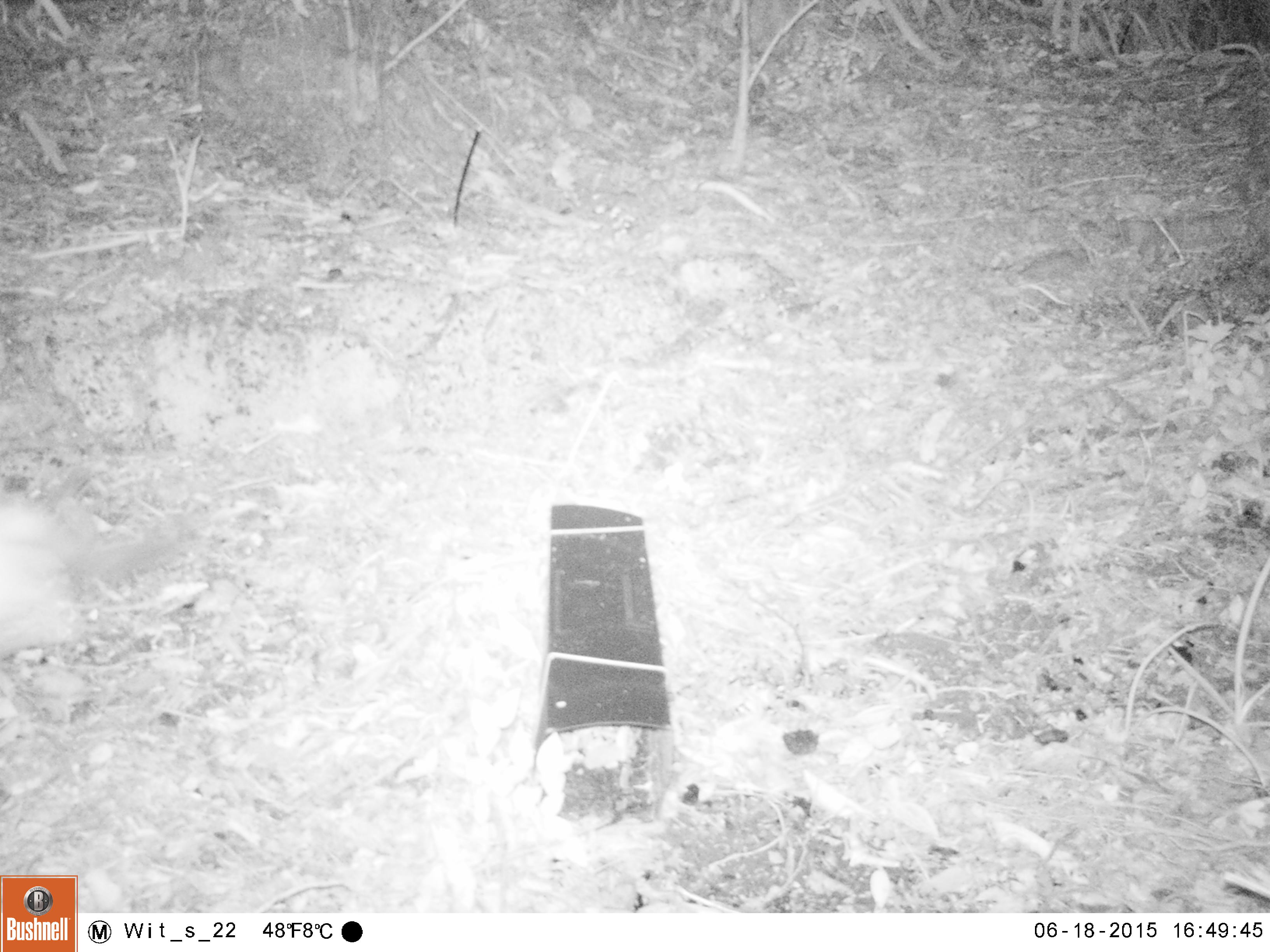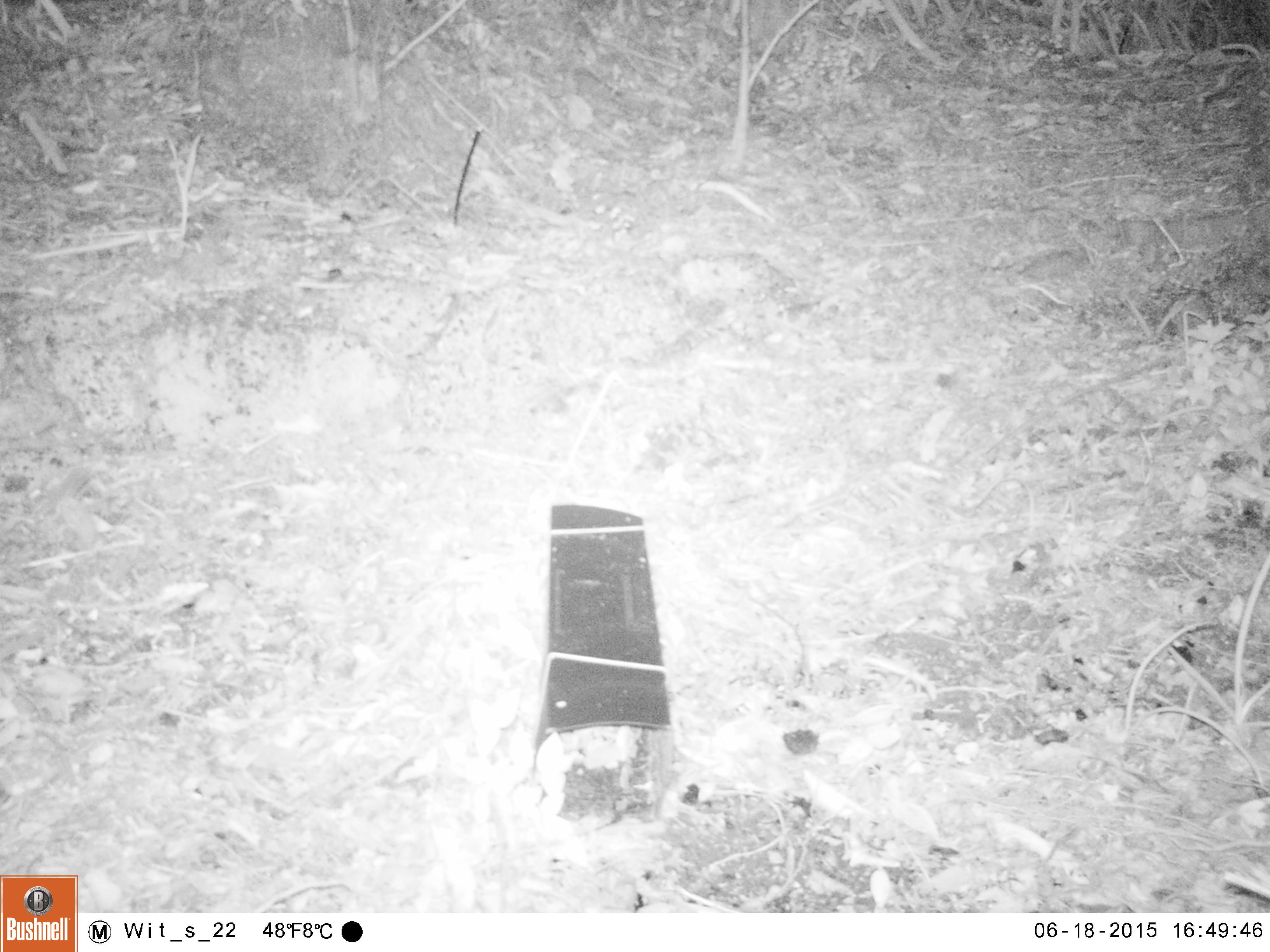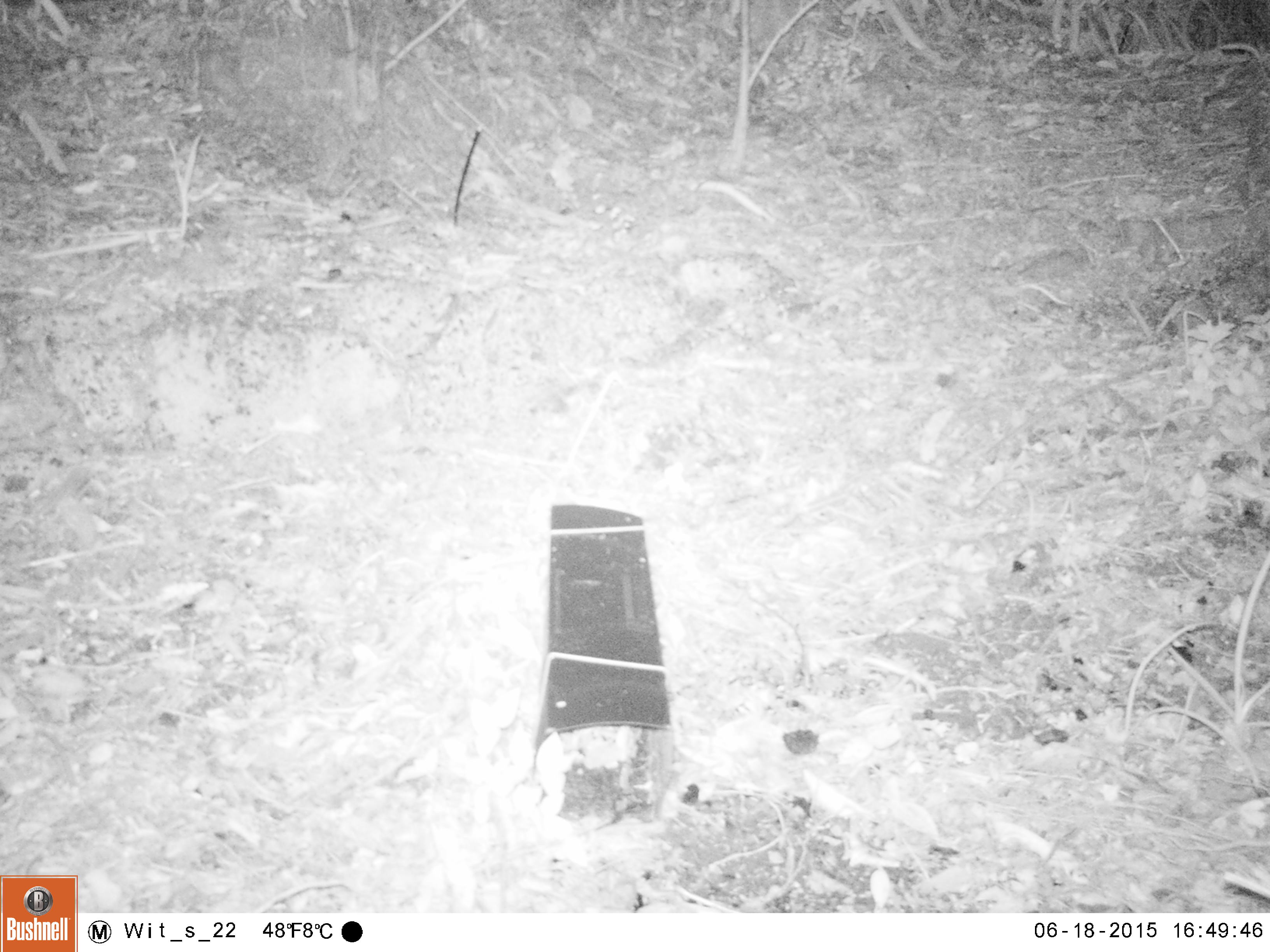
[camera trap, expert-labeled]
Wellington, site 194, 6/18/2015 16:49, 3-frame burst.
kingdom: Animalia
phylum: Chordata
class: Mammalia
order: Carnivora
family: Felidae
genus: Felis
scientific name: Felis catus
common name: cat